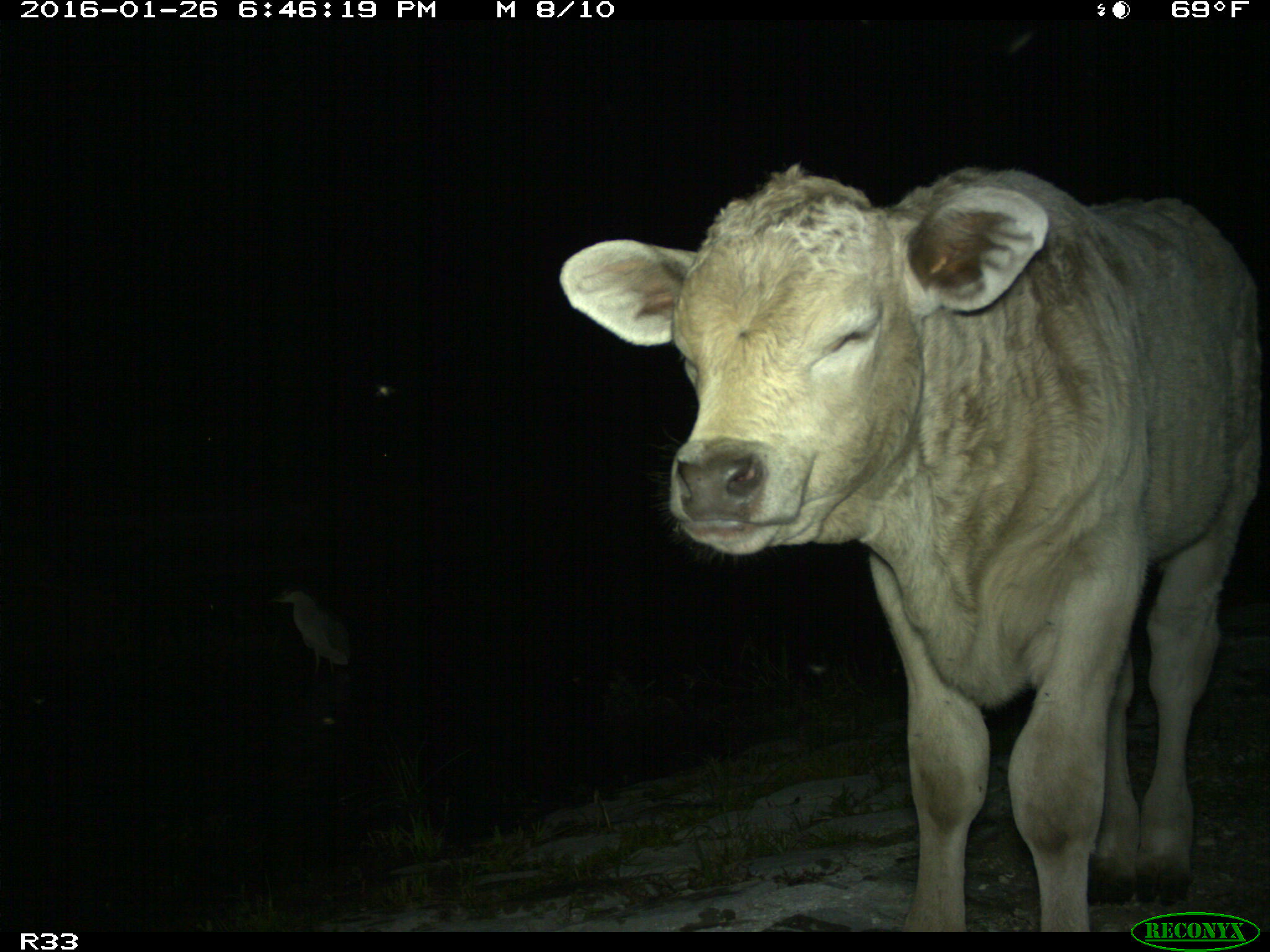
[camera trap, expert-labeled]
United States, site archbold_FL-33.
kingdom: Animalia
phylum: Chordata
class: Mammalia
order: Artiodactyla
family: Bovidae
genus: Bos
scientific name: Bos taurus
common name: domestic cow